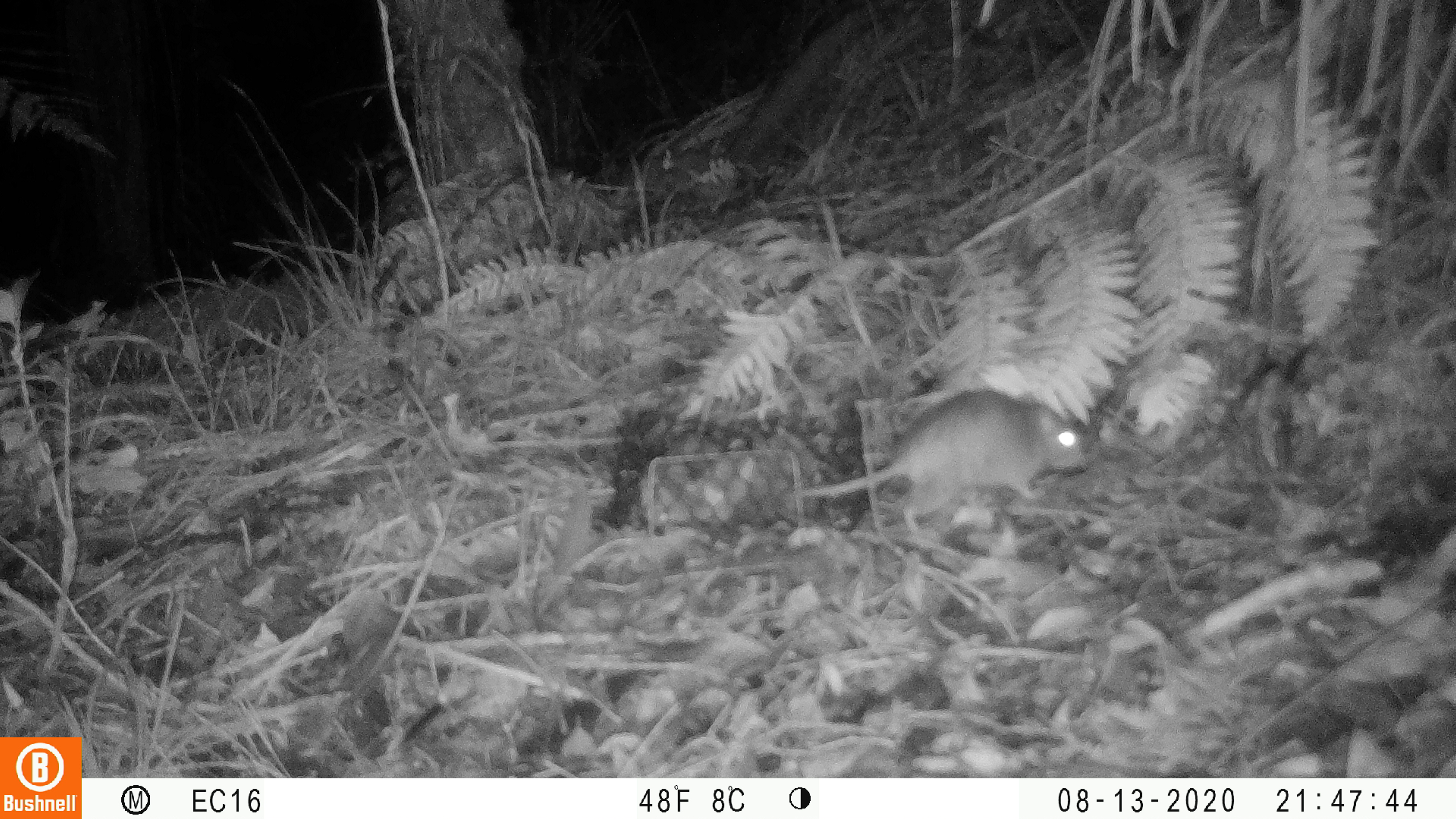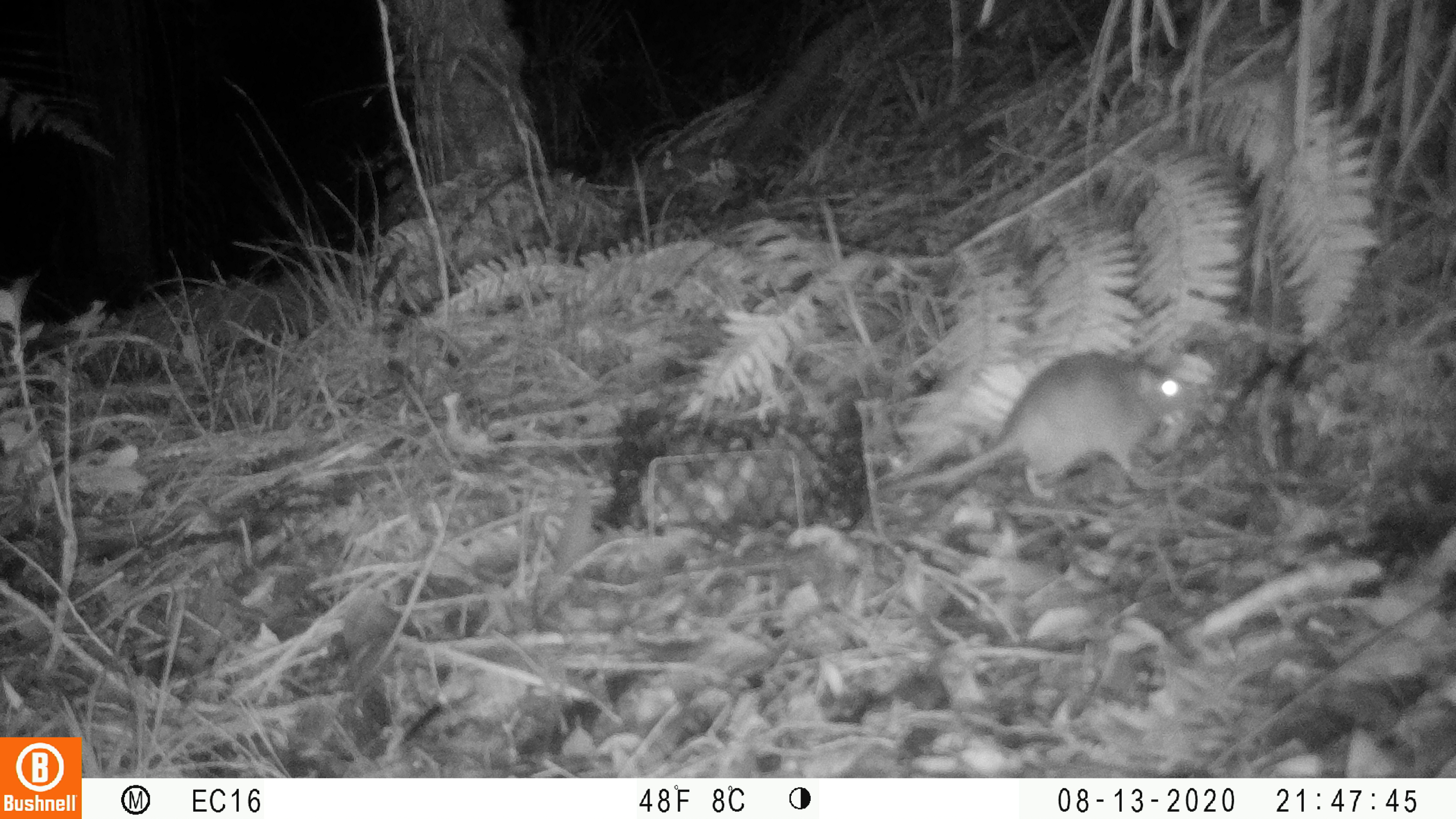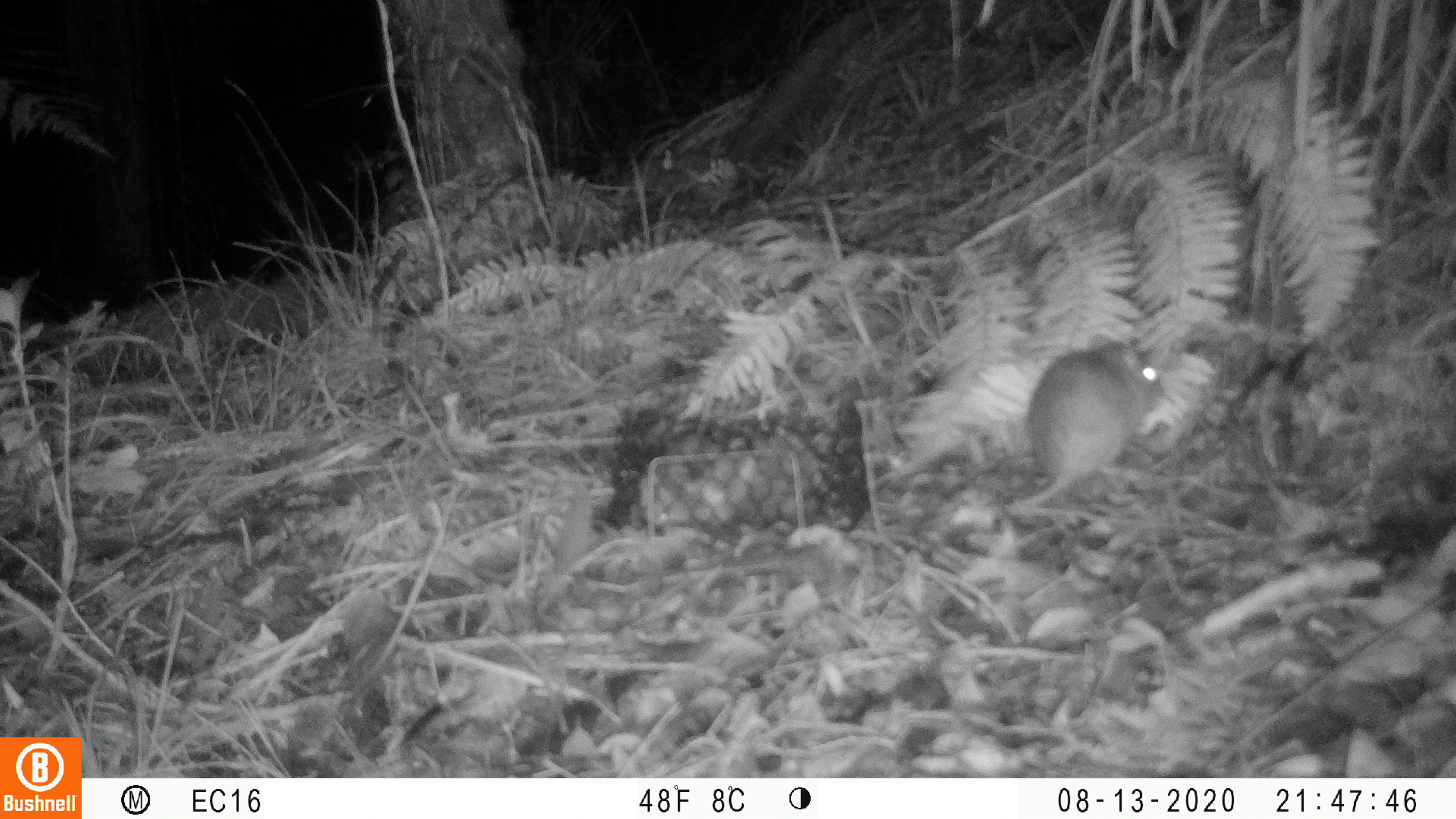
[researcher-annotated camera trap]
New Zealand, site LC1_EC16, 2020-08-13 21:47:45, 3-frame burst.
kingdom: Animalia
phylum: Chordata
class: Mammalia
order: Rodentia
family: Muridae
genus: Rattus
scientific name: Rattus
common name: rat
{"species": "rat (Rattus)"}